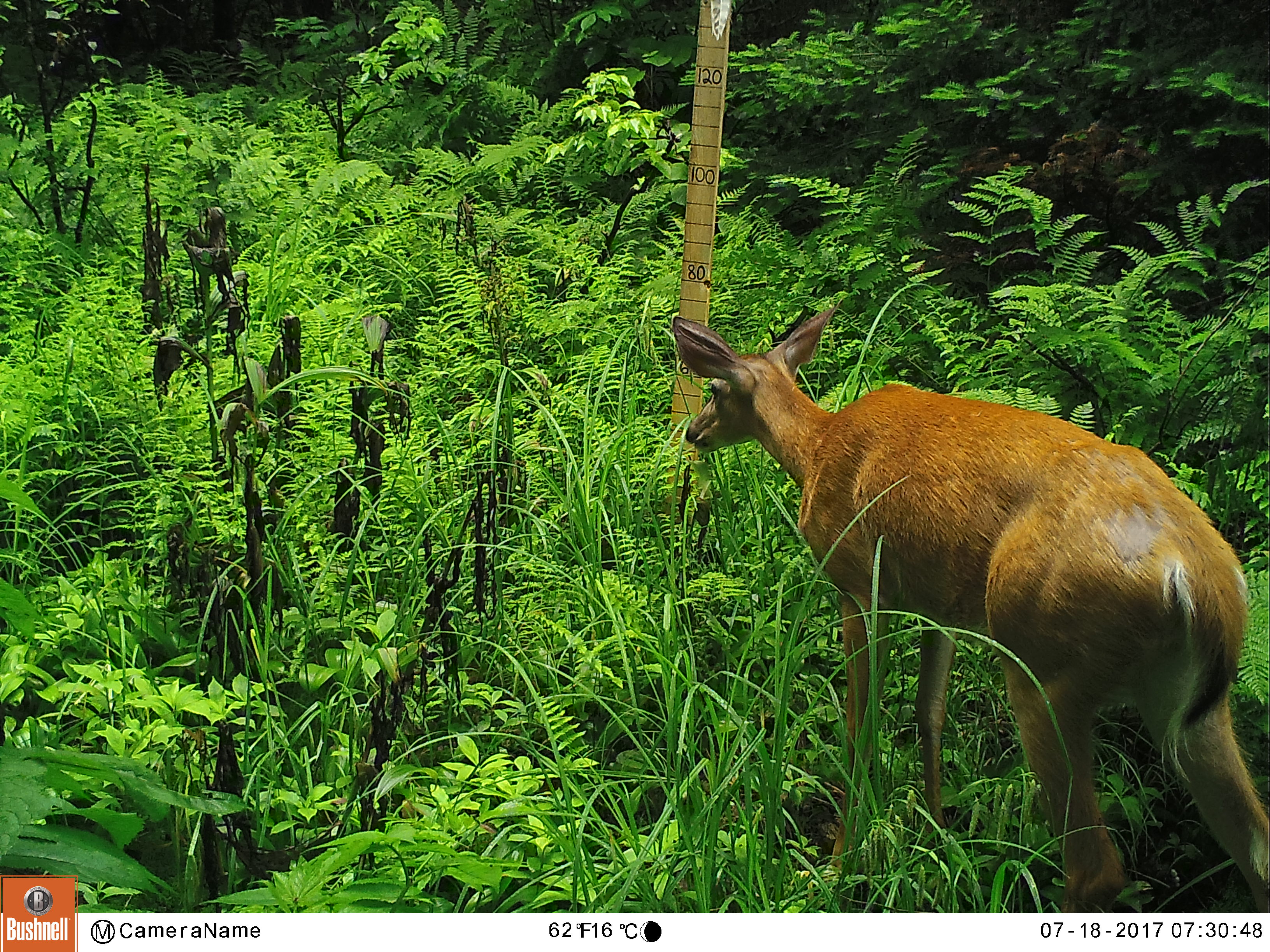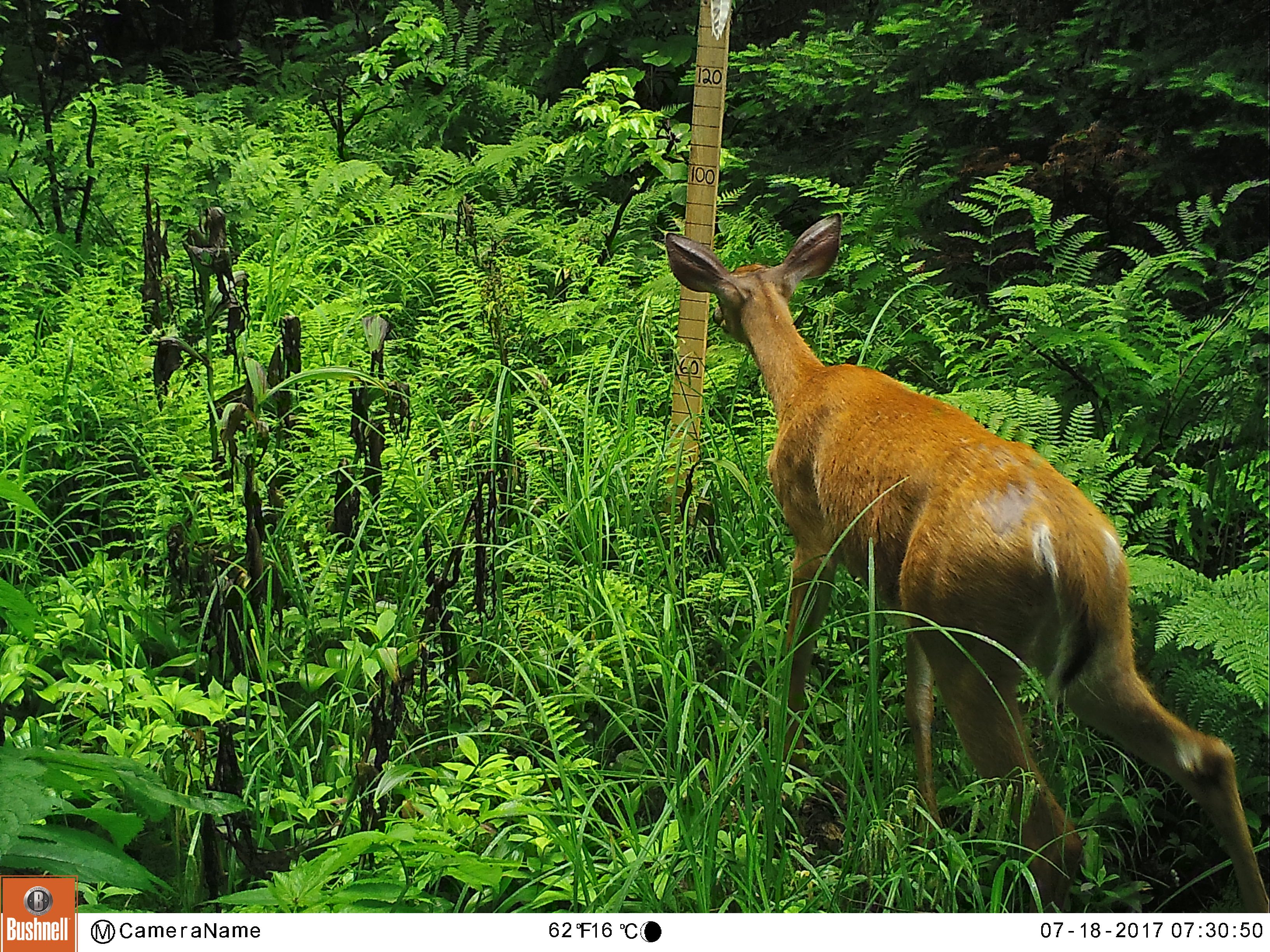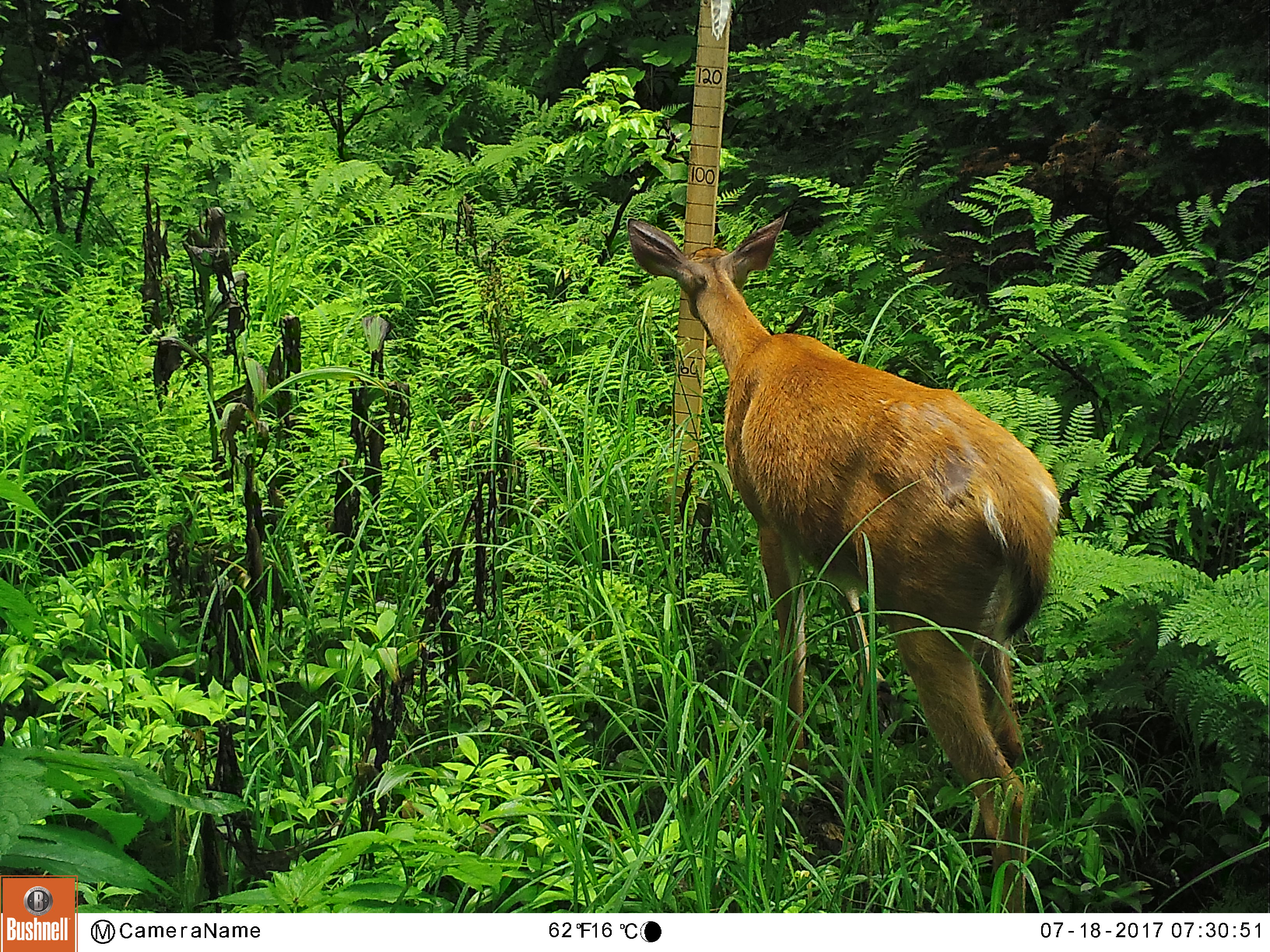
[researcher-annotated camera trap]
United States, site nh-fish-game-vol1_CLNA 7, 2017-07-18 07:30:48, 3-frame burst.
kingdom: Animalia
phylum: Chordata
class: Mammalia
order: Artiodactyla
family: Cervidae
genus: Odocoileus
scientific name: Odocoileus virginianus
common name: white-tailed deer